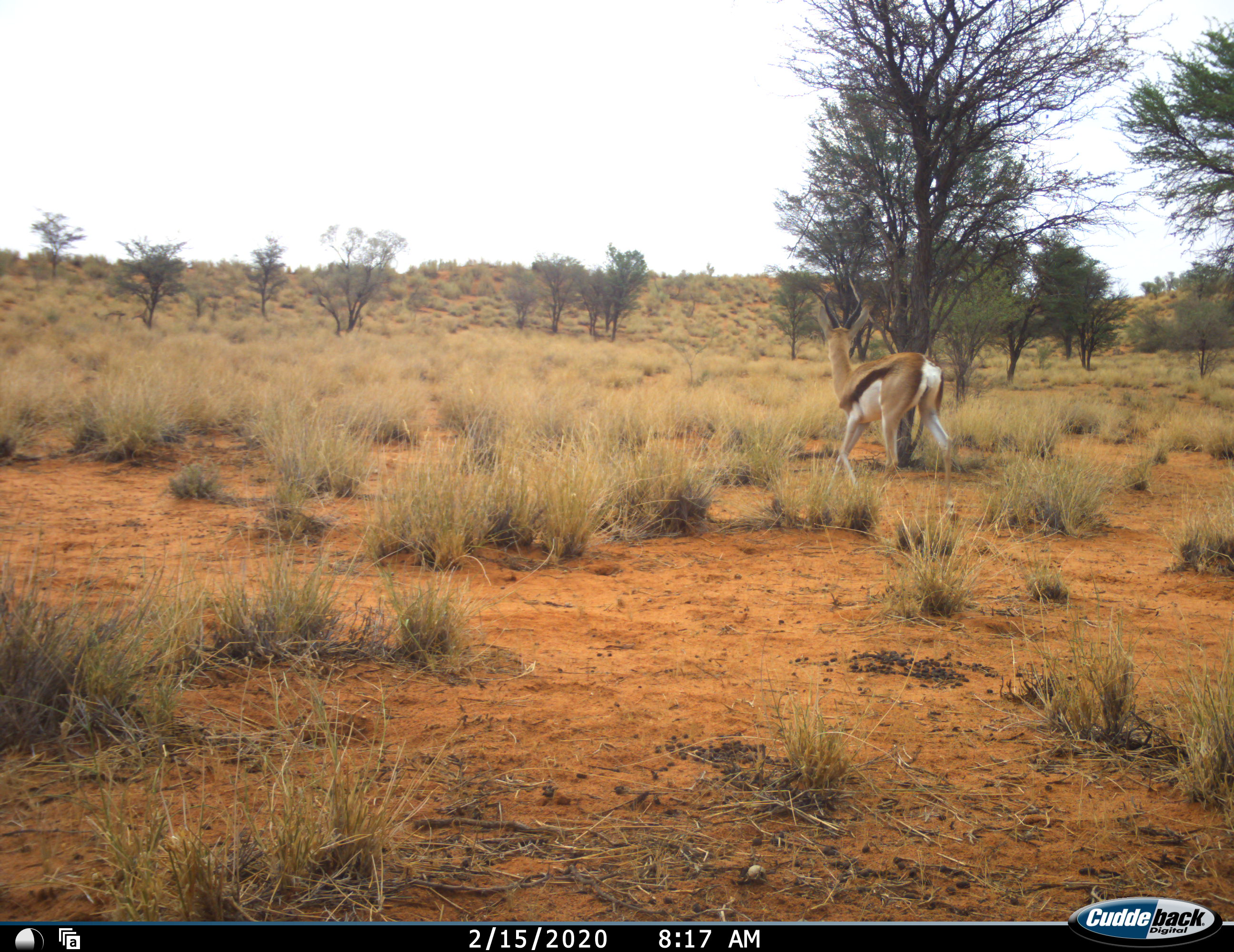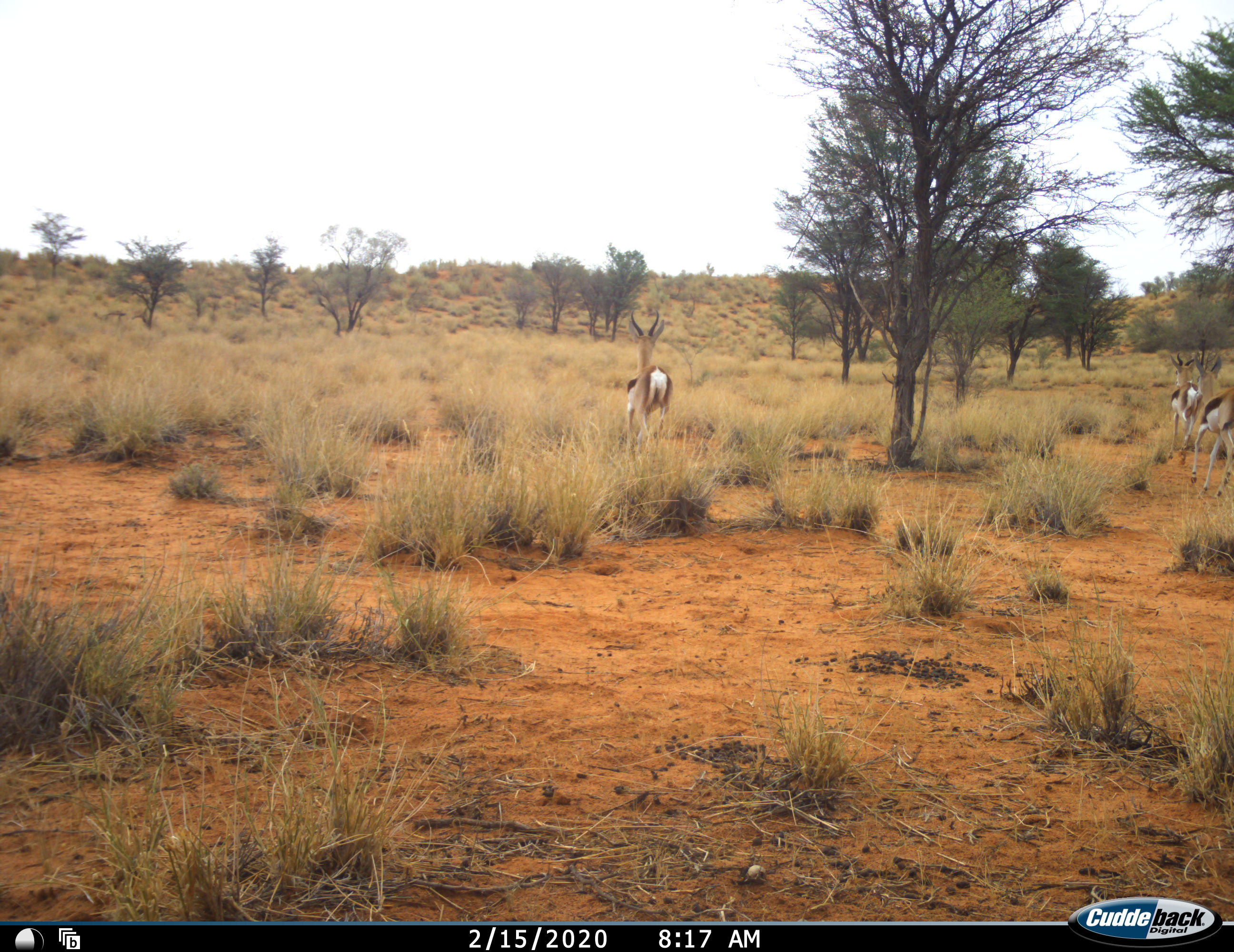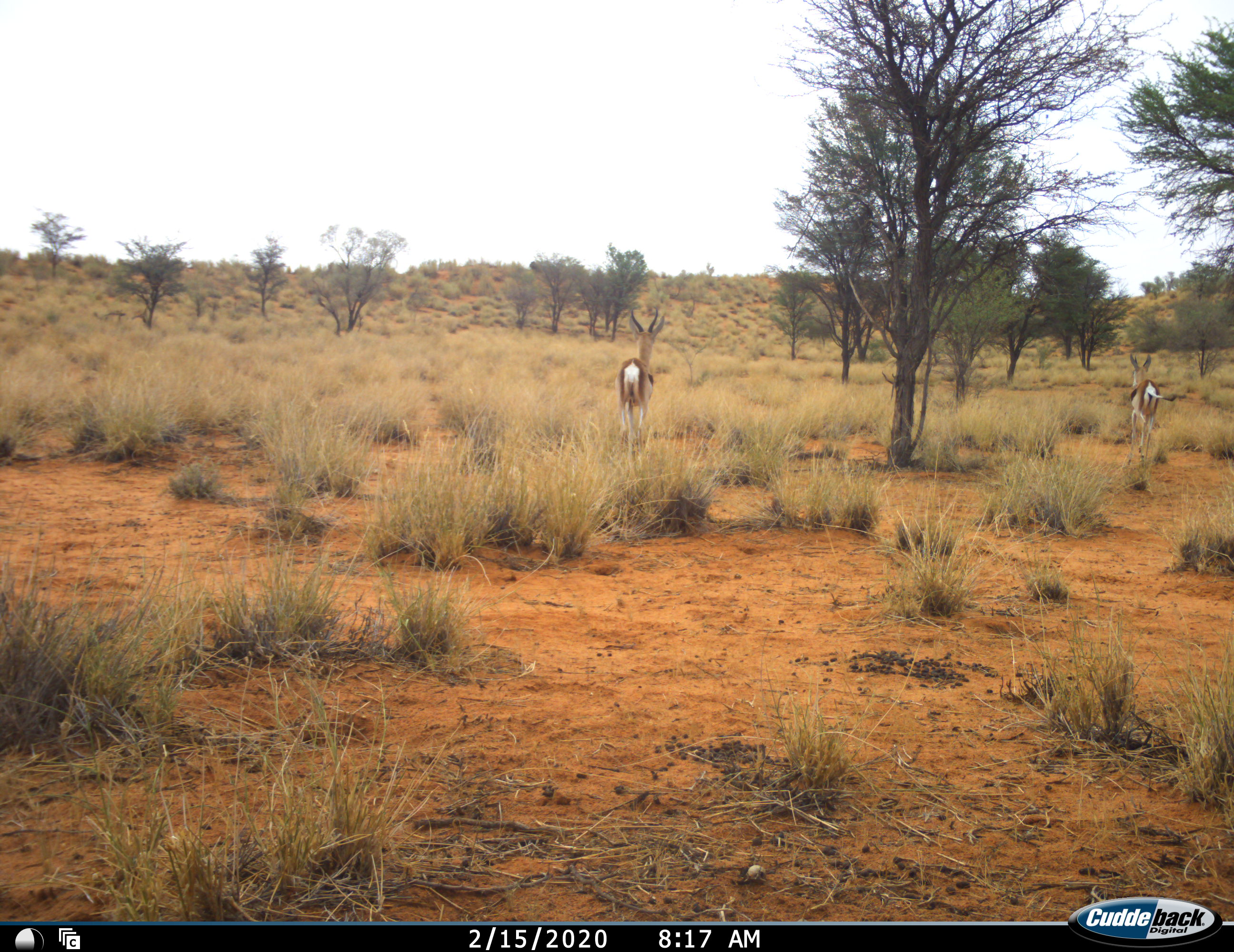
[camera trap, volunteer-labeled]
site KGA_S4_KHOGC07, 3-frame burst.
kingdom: Animalia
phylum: Chordata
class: Mammalia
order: Artiodactyla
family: Bovidae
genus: Antidorcas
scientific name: Antidorcas marsupialis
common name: springbok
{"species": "springbok (Antidorcas marsupialis)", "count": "3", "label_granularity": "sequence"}